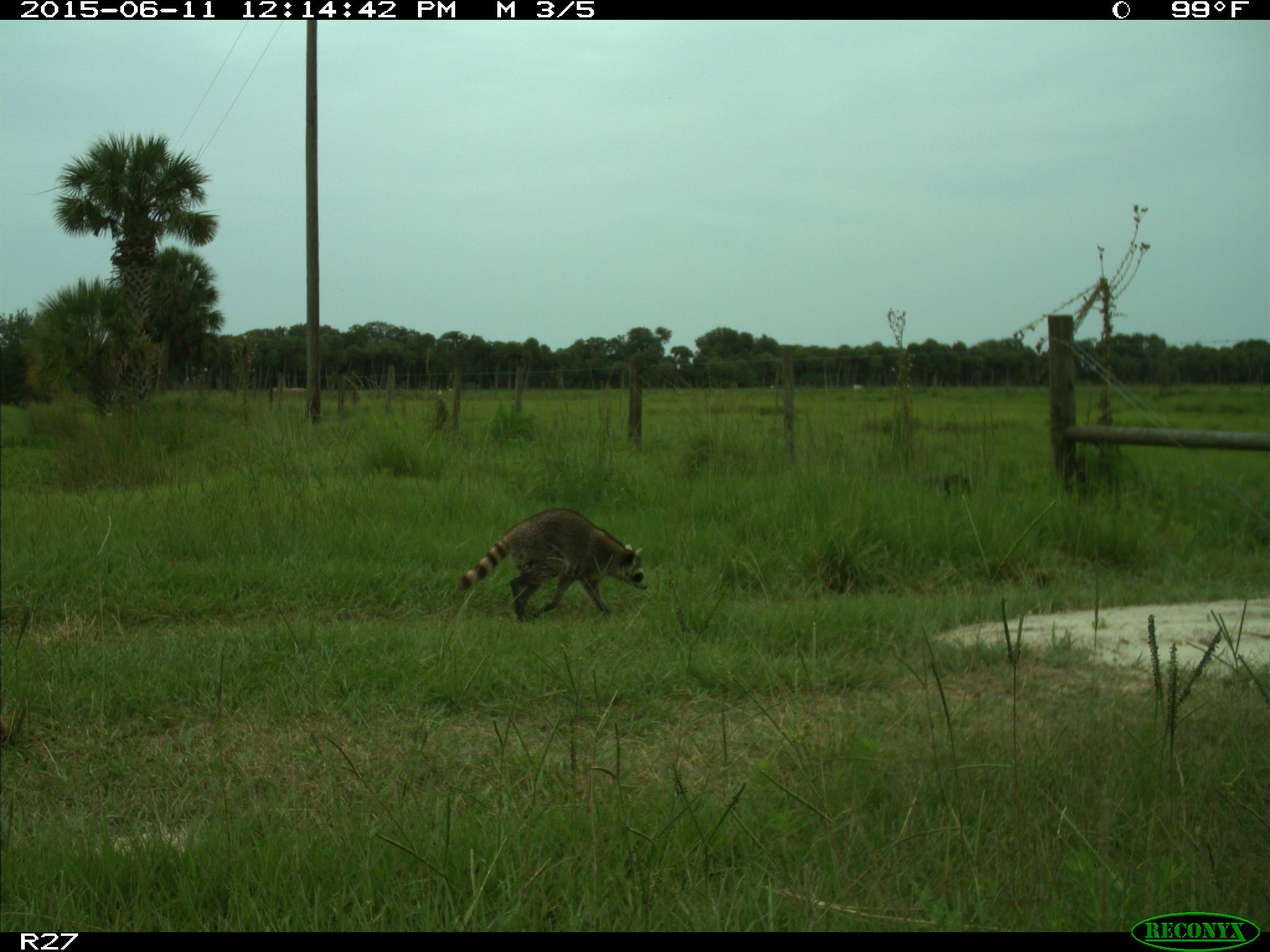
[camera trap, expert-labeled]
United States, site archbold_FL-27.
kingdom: Animalia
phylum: Chordata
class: Mammalia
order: Carnivora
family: Procyonidae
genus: Procyon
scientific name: Procyon lotor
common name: common raccoon